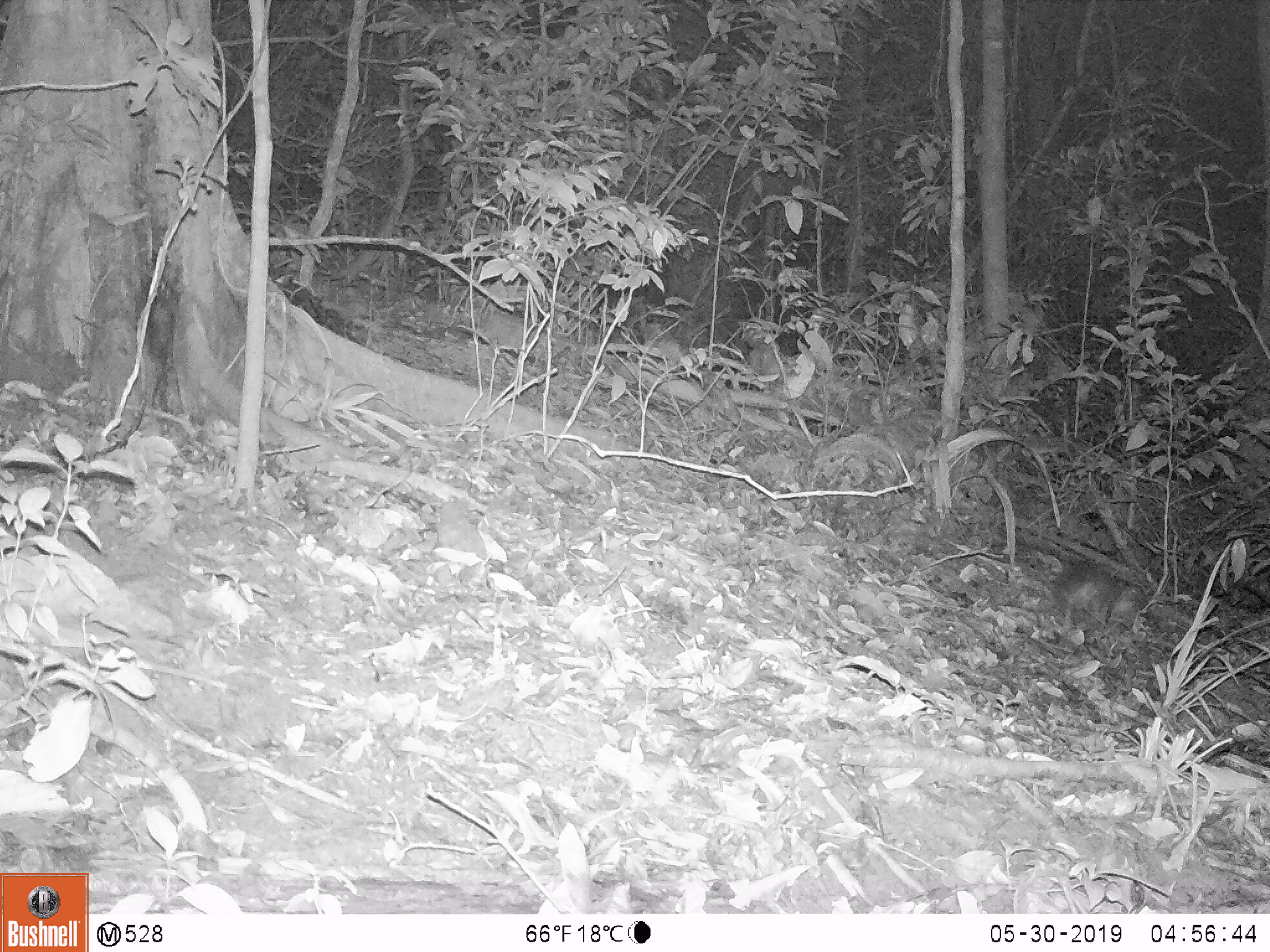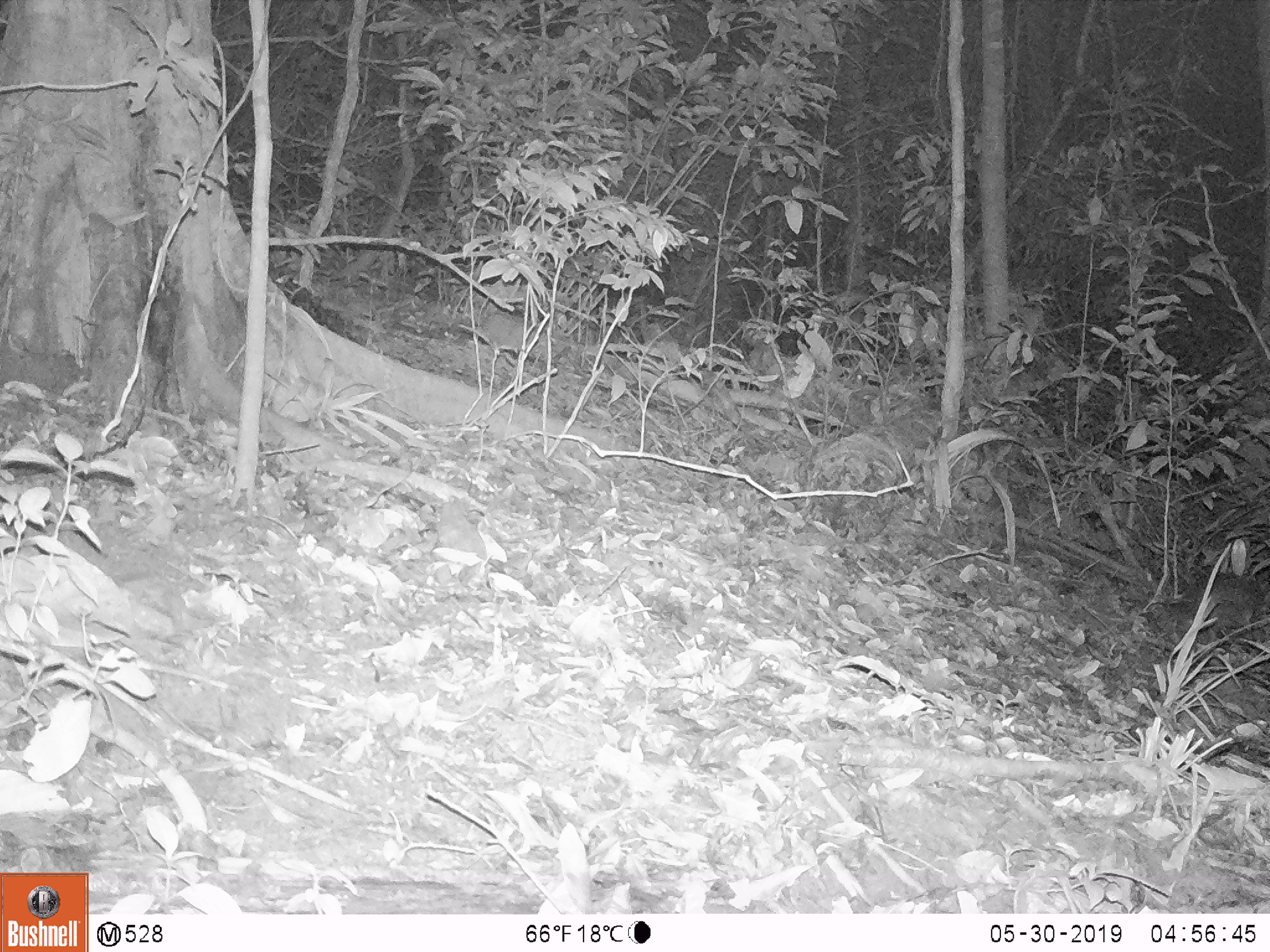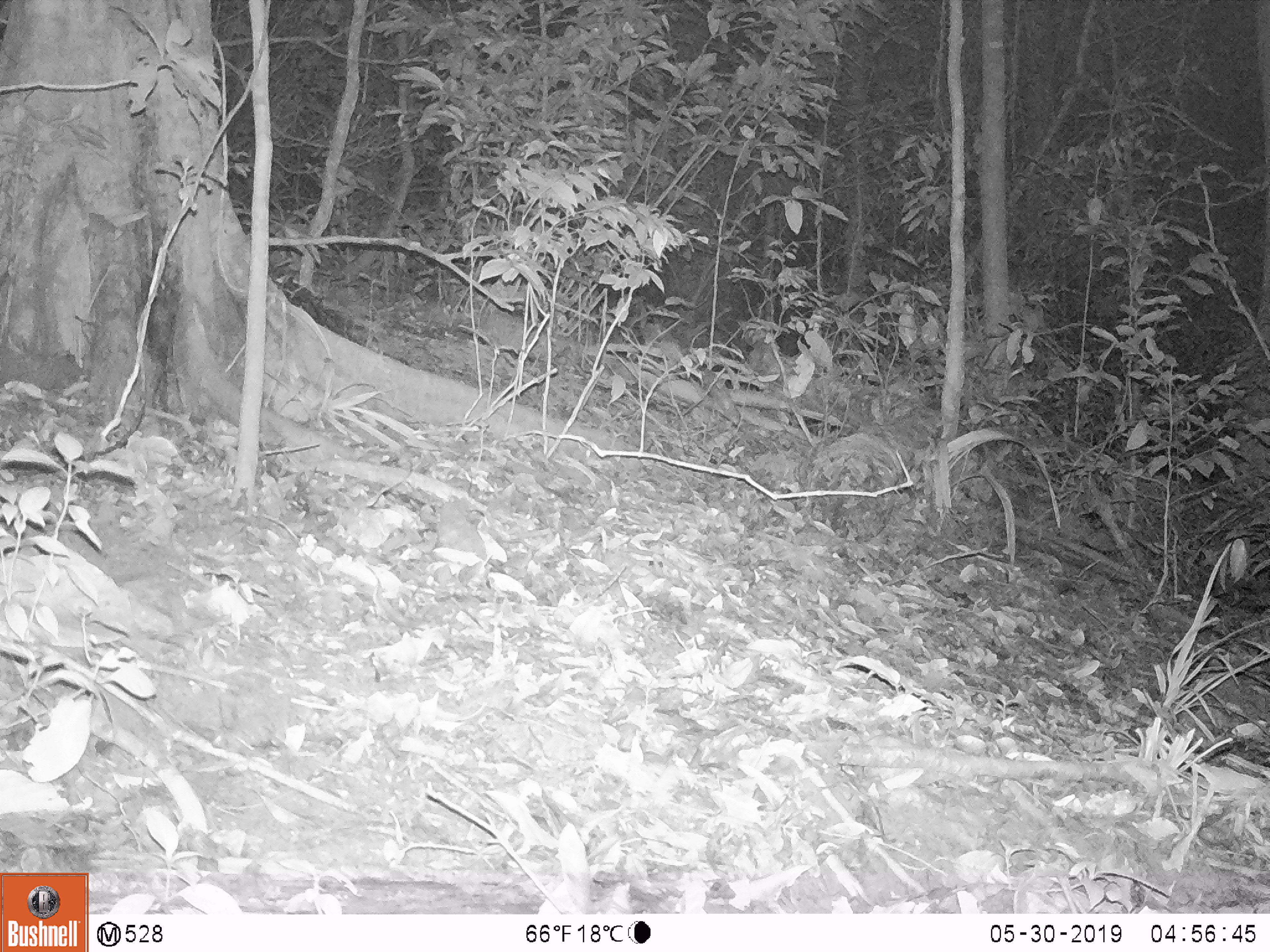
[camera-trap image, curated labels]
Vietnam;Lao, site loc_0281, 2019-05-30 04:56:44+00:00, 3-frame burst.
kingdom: Animalia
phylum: Chordata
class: Mammalia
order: Carnivora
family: Mustelidae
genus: Melogale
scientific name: Melogale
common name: ferret badger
Ferret badger (Melogale). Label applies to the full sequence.